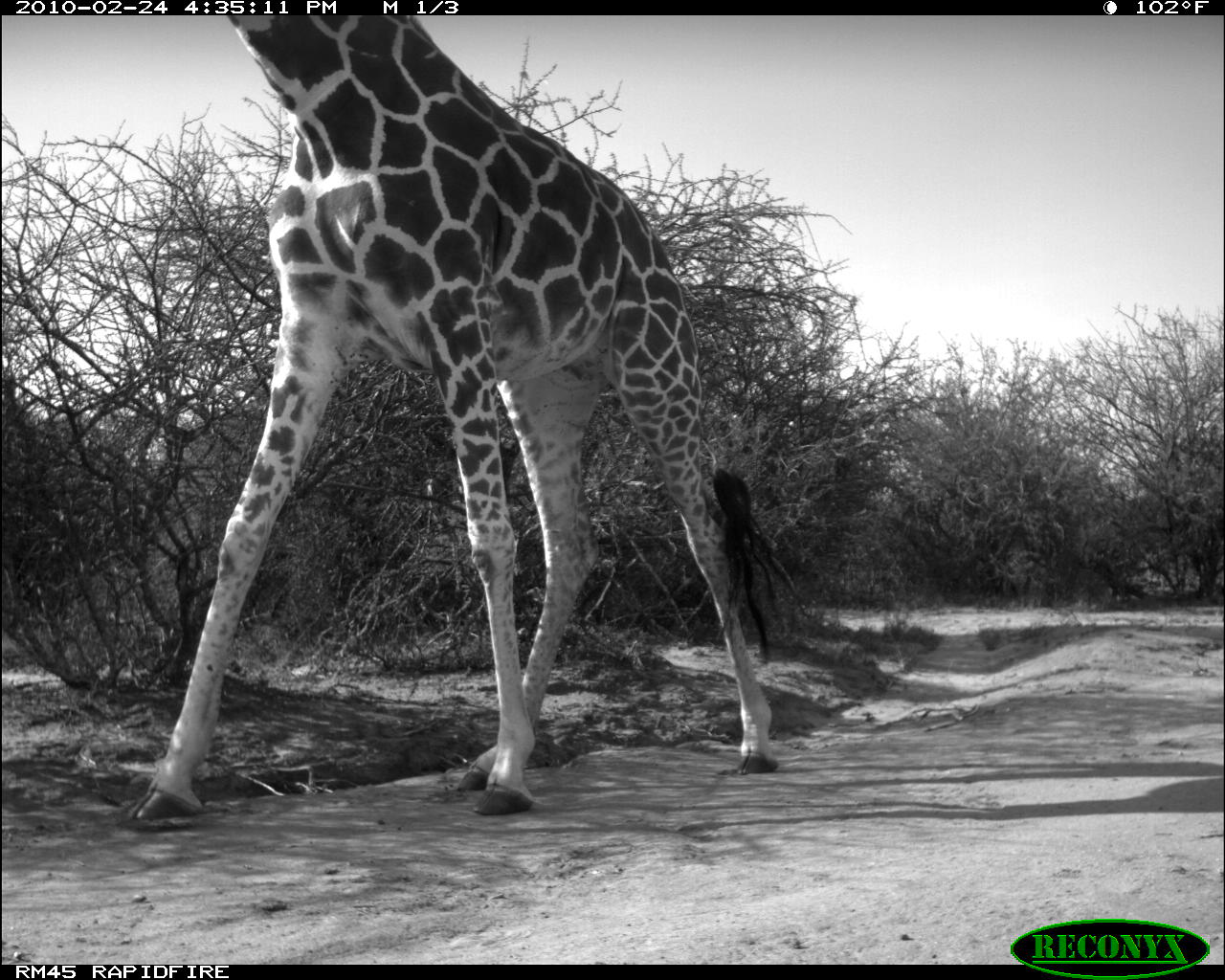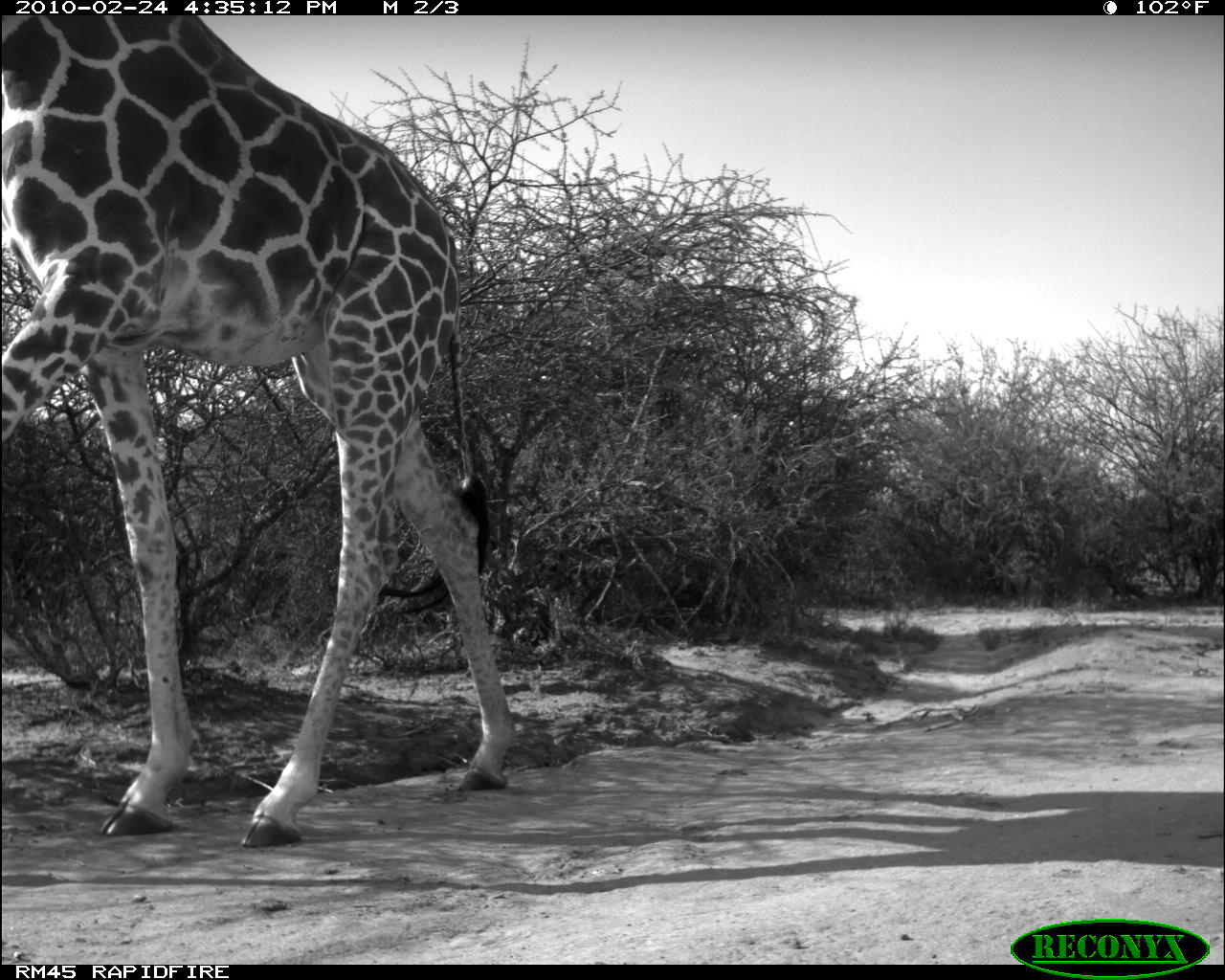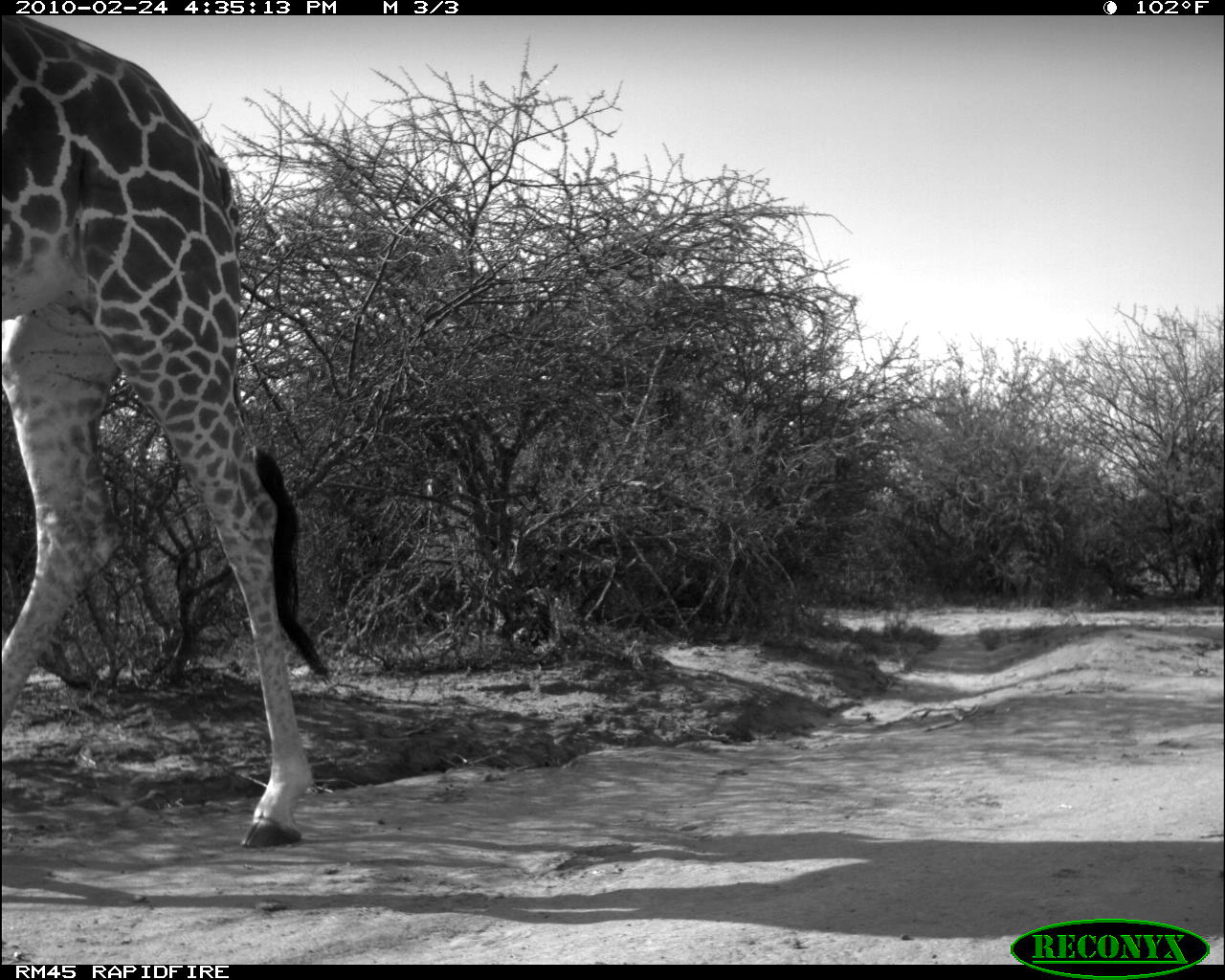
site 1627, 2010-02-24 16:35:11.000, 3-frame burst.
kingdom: Animalia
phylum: Chordata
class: Mammalia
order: Artiodactyla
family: Giraffidae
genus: Giraffa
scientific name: Giraffa camelopardalis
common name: giraffe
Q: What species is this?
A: Giraffa camelopardalis (giraffe).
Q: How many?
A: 1.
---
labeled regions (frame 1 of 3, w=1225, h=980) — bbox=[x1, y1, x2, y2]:
giraffa camelopardalis: bbox=[129, 17, 806, 819]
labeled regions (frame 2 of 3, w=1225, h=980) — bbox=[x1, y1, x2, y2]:
giraffa camelopardalis: bbox=[1, 15, 518, 851]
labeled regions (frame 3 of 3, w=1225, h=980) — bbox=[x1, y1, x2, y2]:
giraffa camelopardalis: bbox=[0, 12, 330, 847]